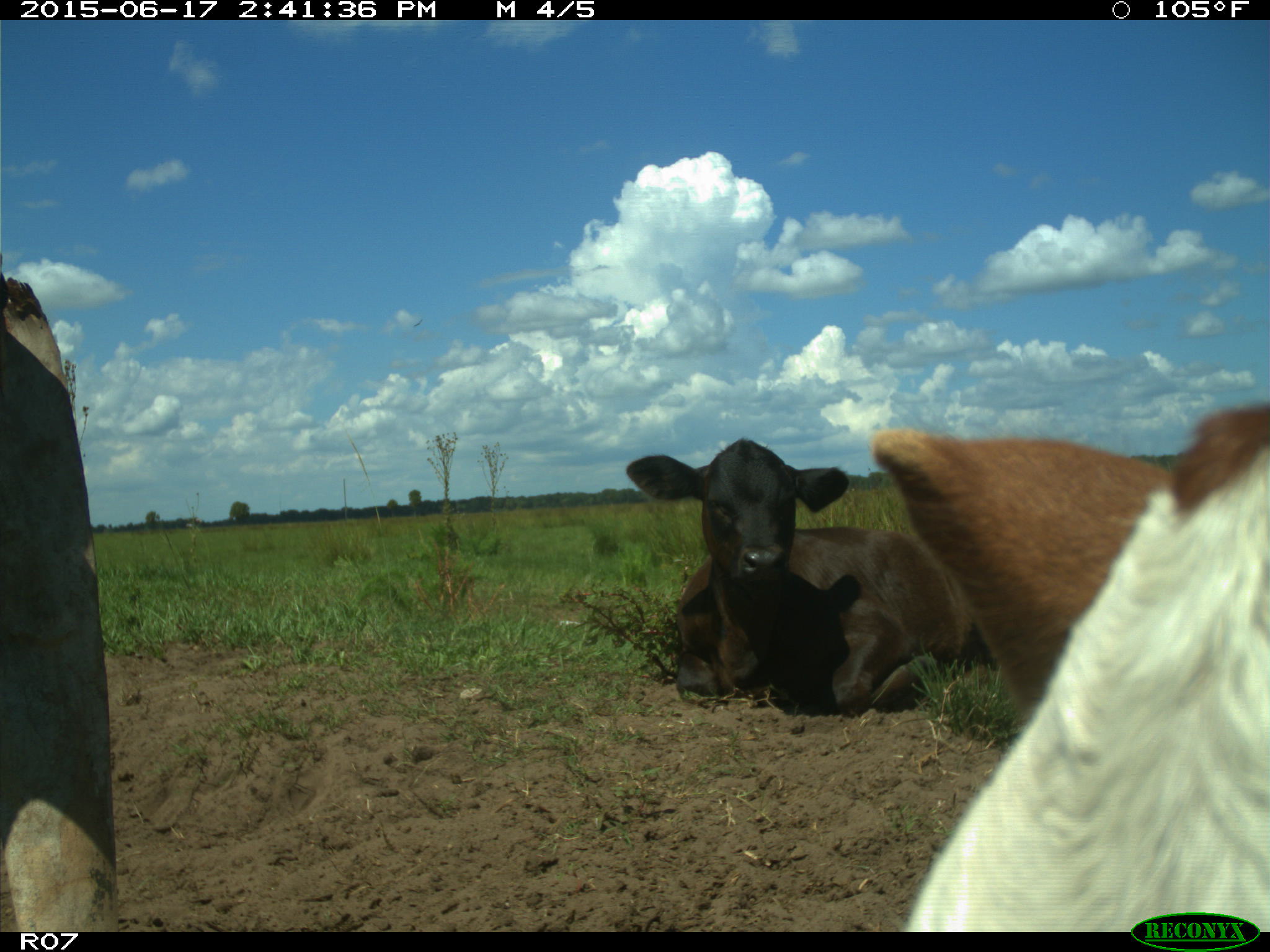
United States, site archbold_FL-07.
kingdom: Animalia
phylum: Chordata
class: Mammalia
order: Artiodactyla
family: Bovidae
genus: Bos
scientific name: Bos taurus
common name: domestic cow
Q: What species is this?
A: Bos taurus (domestic cow).